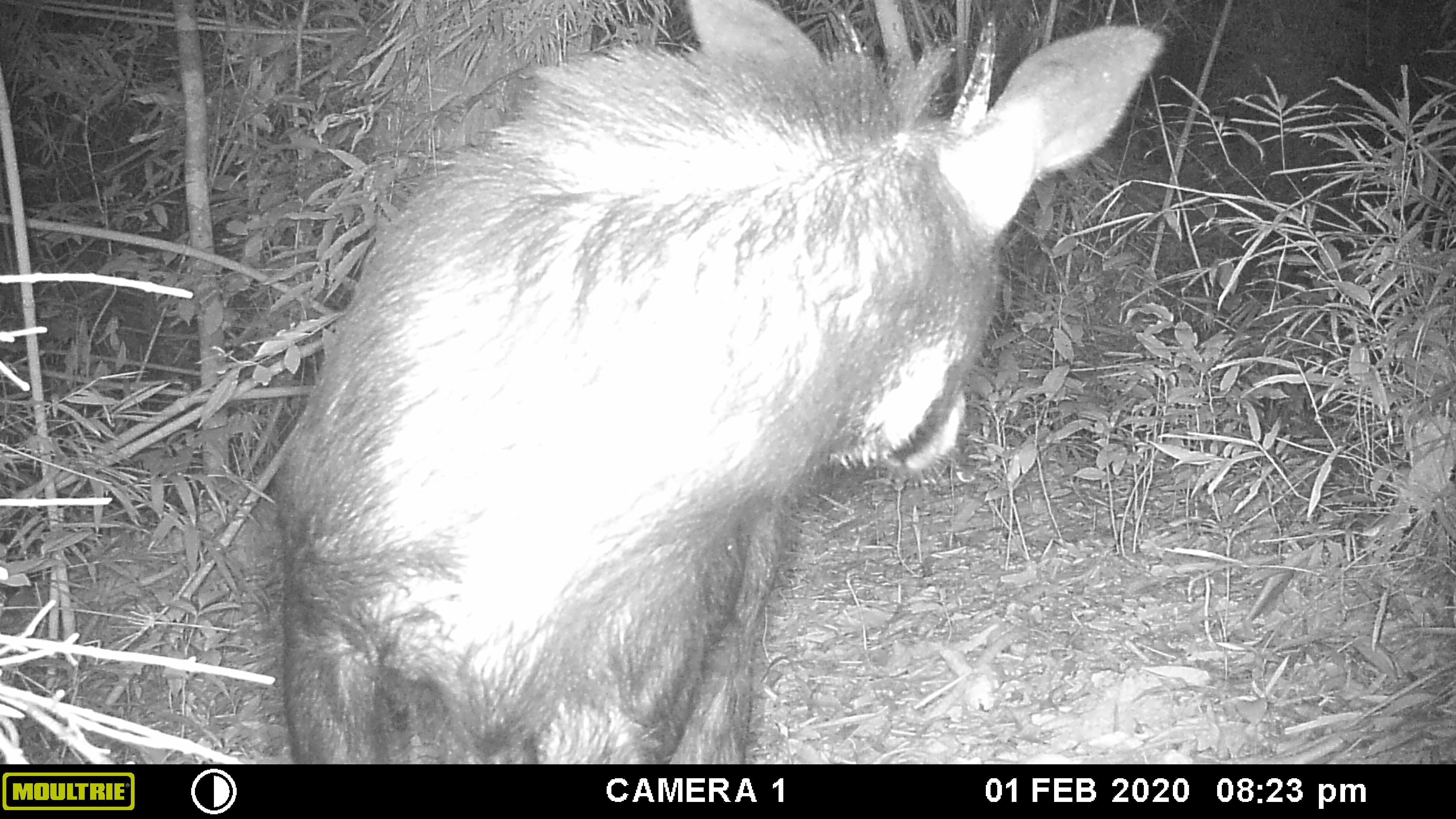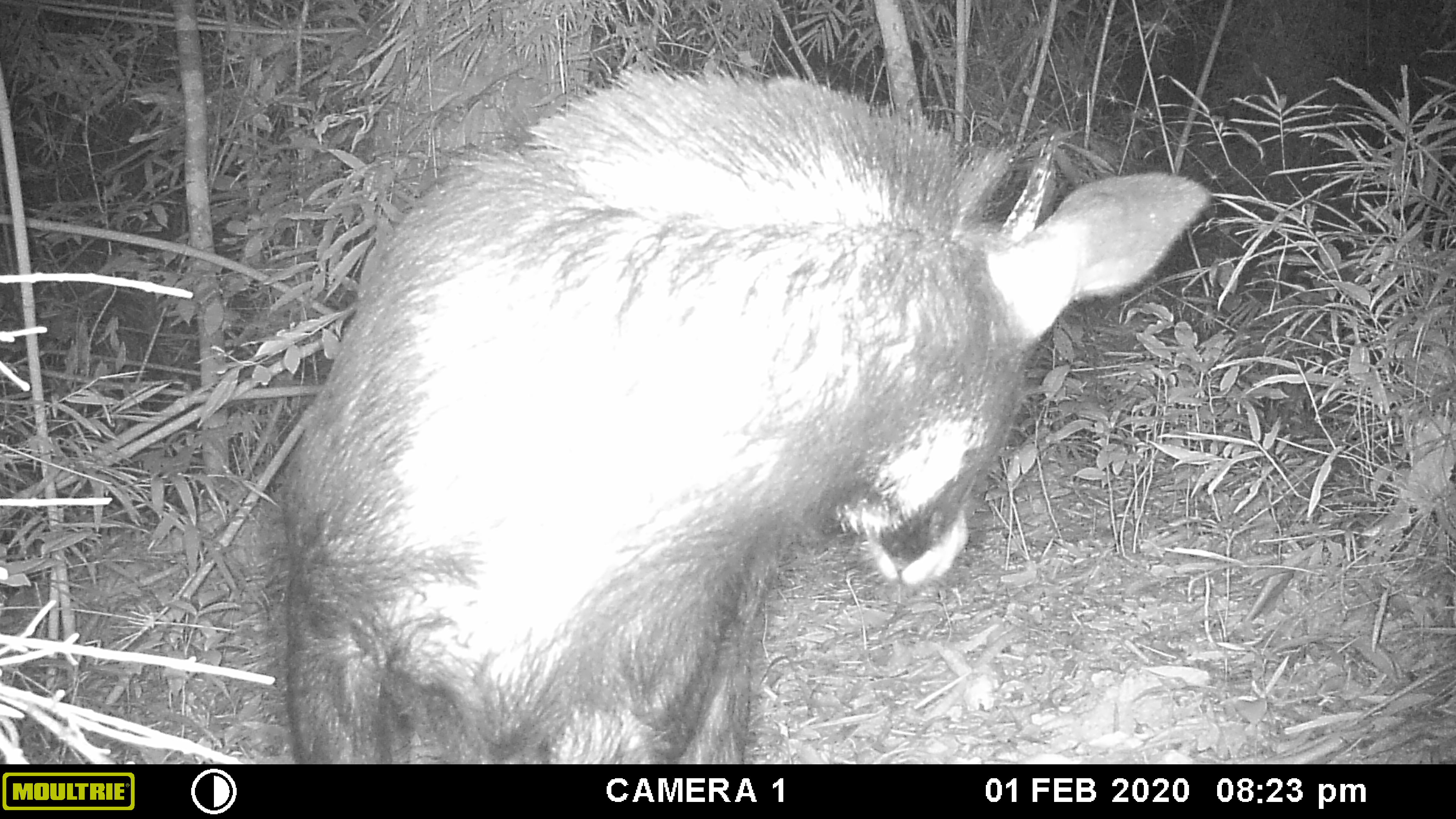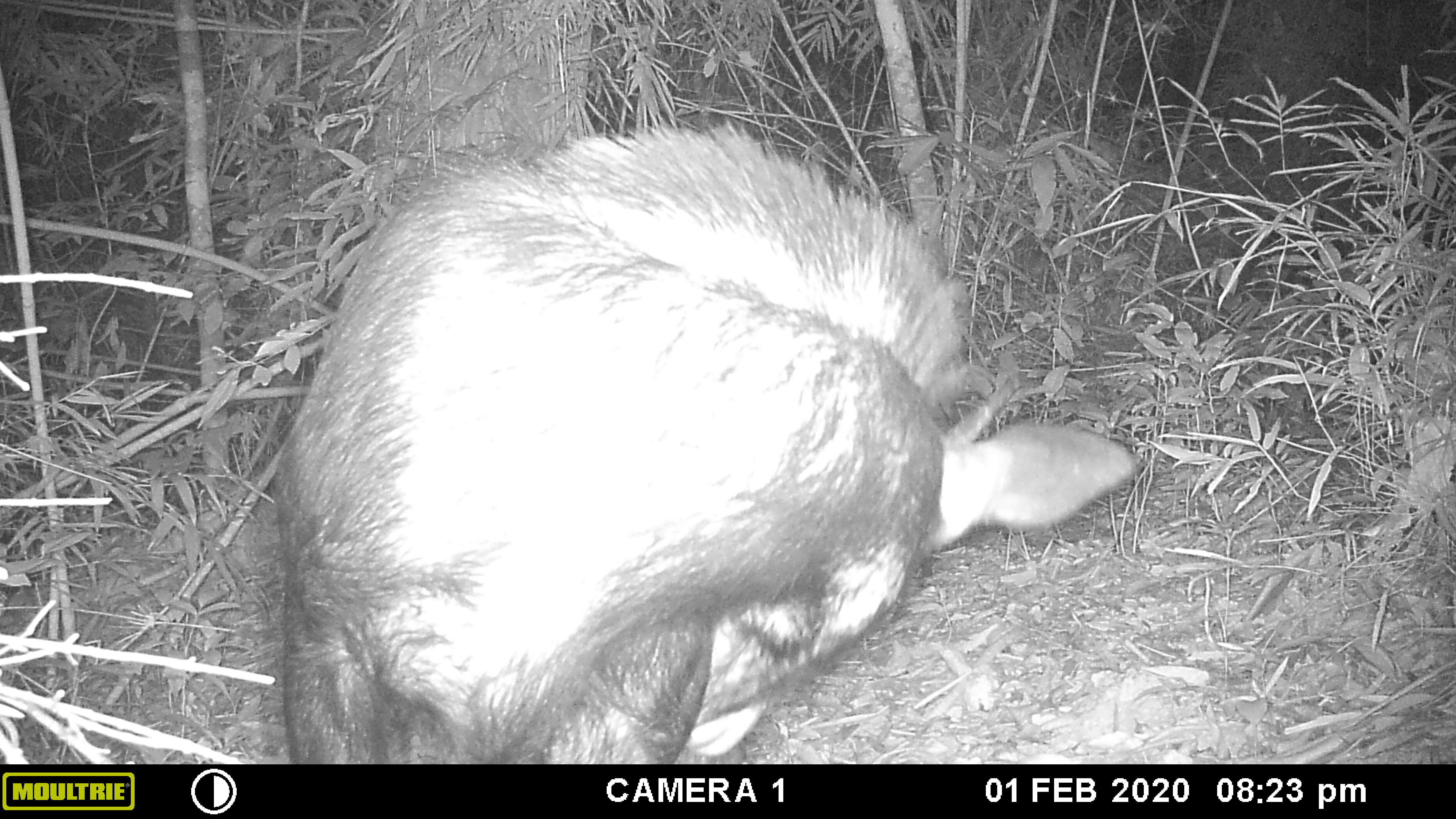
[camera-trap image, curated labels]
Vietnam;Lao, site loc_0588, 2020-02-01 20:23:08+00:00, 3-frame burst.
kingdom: Animalia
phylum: Chordata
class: Mammalia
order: Artiodactyla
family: Bovidae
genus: Capricornis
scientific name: Capricornis sumatraensis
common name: chinese serow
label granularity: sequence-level